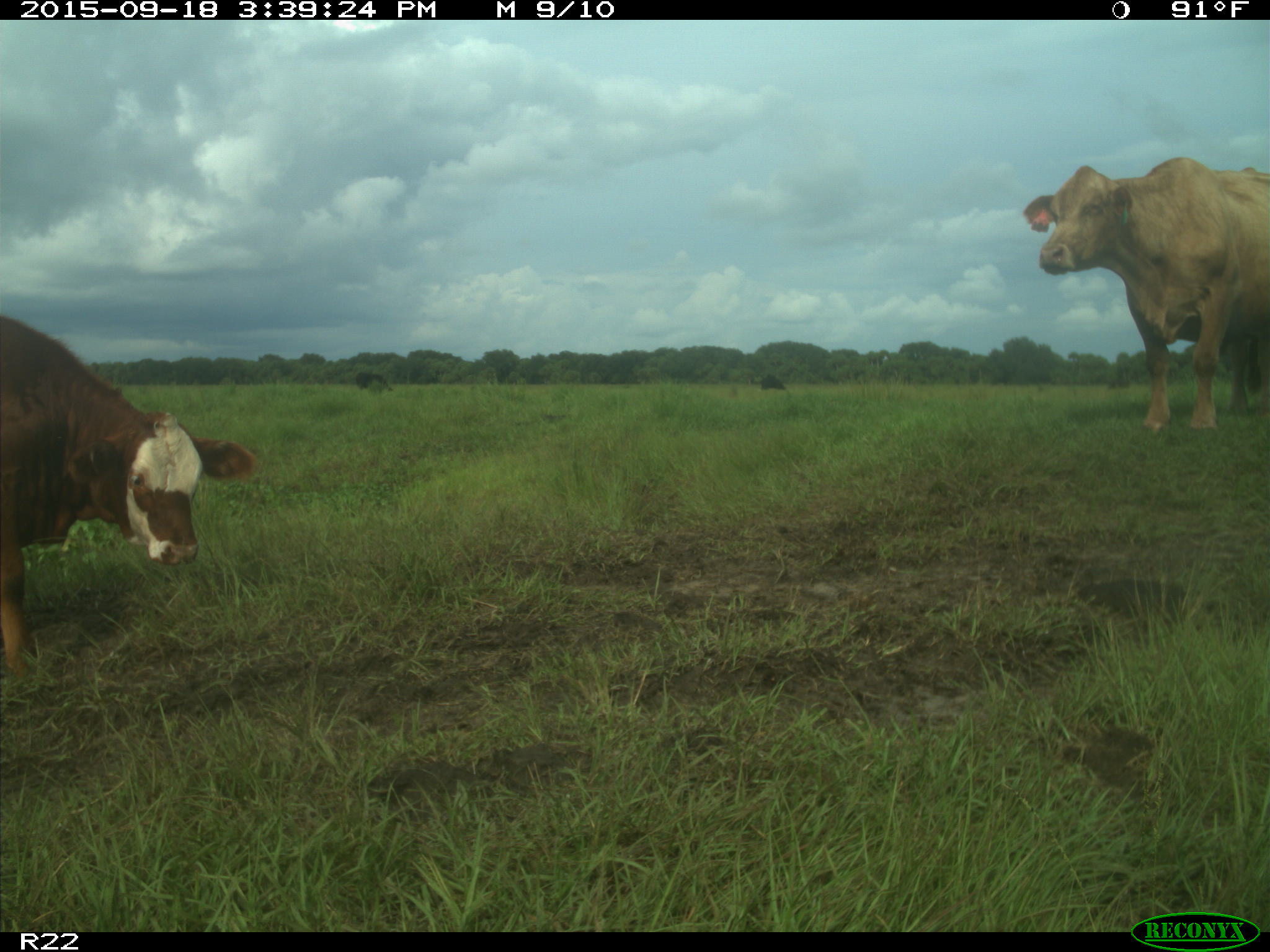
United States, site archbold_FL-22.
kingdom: Animalia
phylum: Chordata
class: Mammalia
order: Artiodactyla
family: Bovidae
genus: Bos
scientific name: Bos taurus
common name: domestic cow